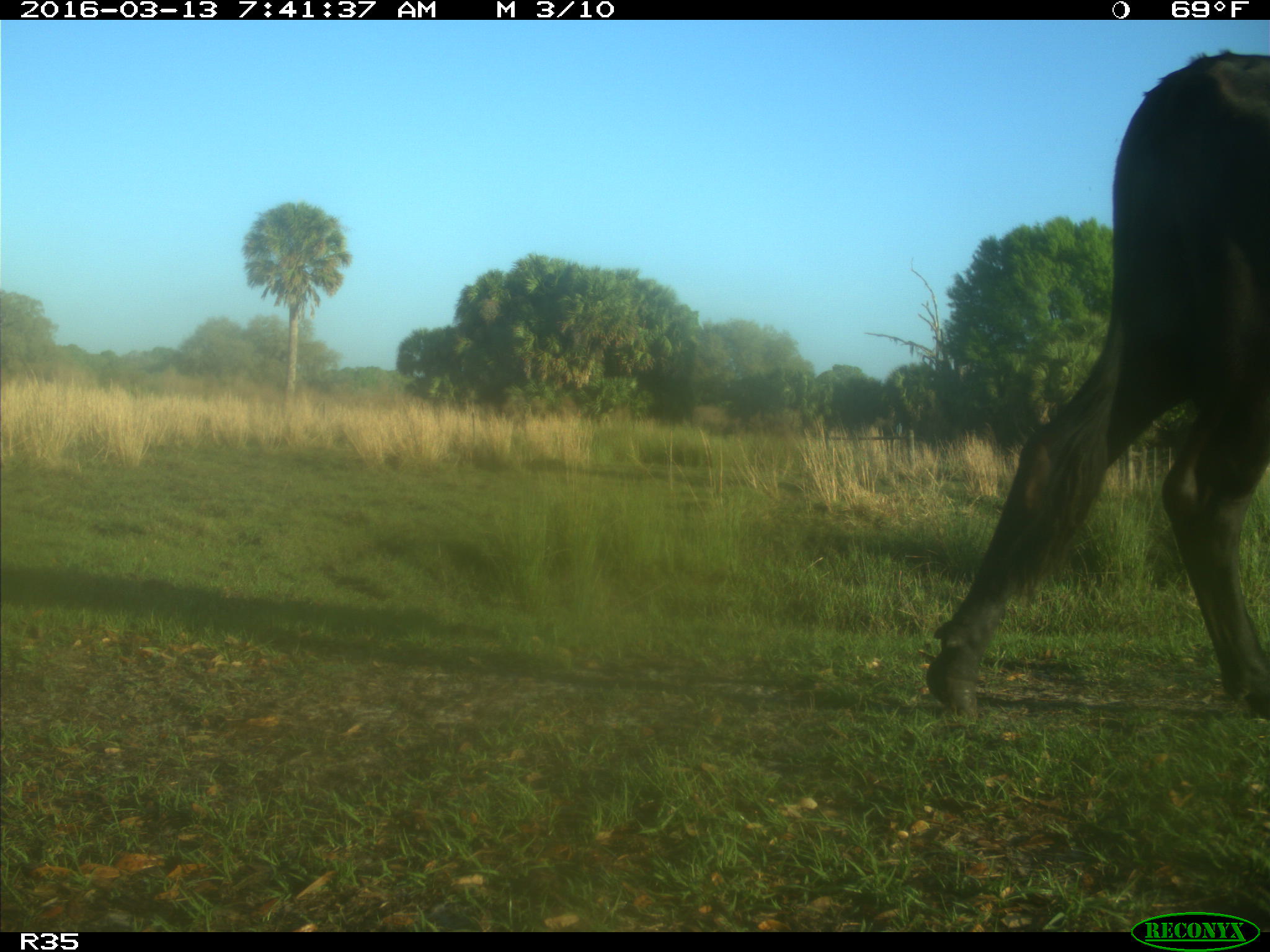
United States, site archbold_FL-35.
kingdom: Animalia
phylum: Chordata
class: Mammalia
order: Artiodactyla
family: Bovidae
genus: Bos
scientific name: Bos taurus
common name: domestic cow